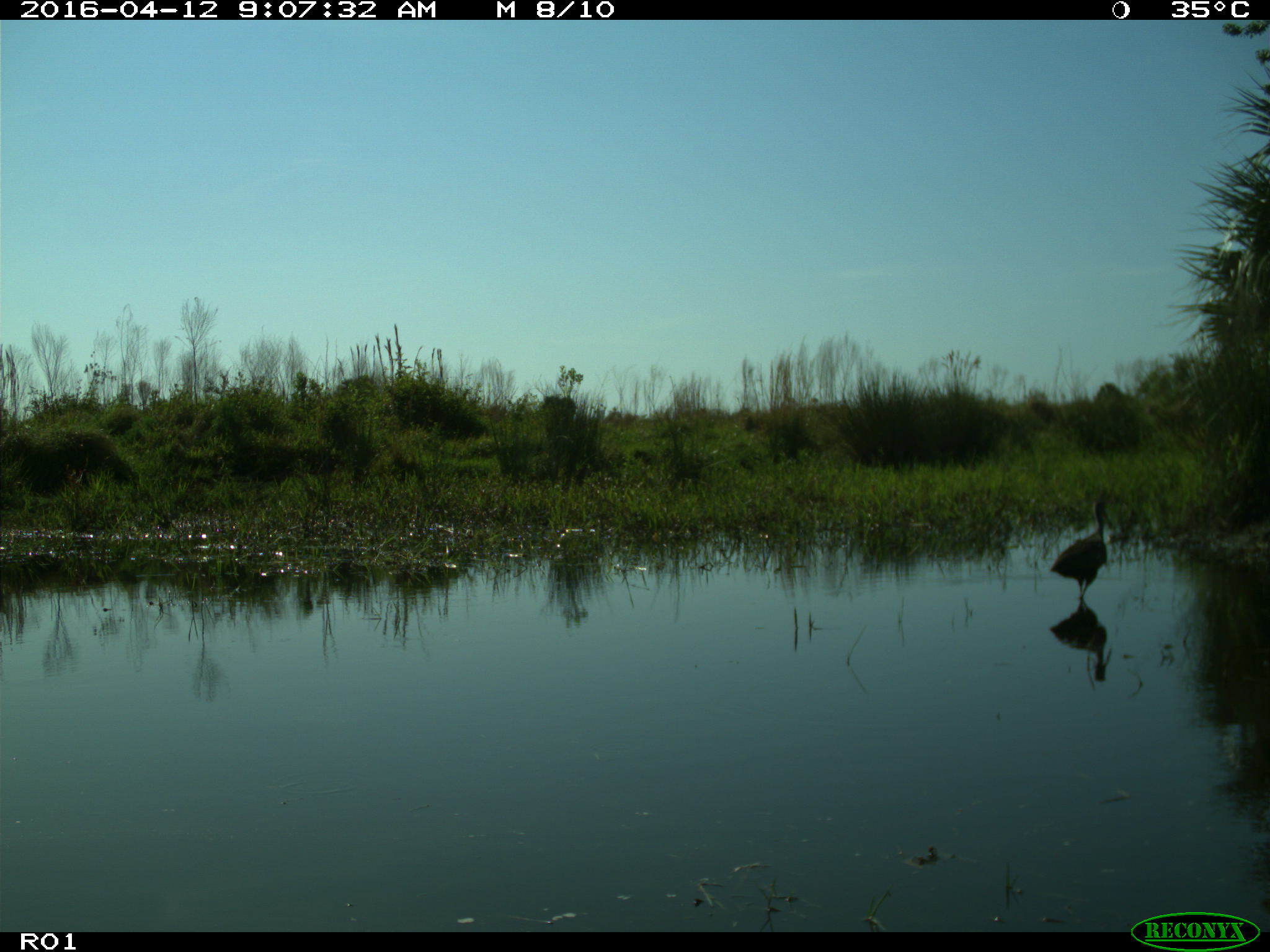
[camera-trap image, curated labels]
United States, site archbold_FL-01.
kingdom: Animalia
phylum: Chordata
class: Aves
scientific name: Aves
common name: birds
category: unidentified bird